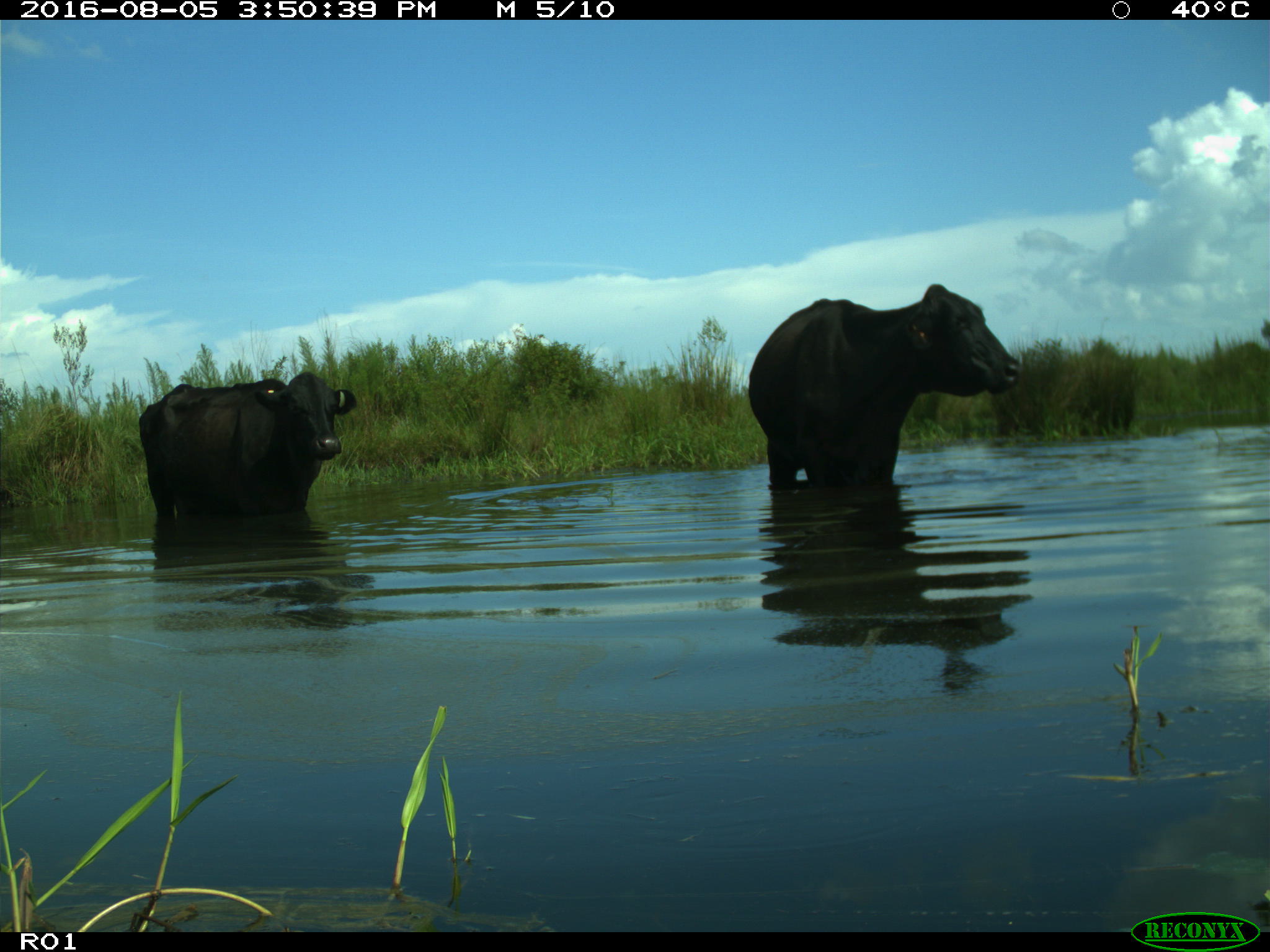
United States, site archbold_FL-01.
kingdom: Animalia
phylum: Chordata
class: Mammalia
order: Artiodactyla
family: Bovidae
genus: Bos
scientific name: Bos taurus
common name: domestic cow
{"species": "Bos taurus (domestic cow)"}